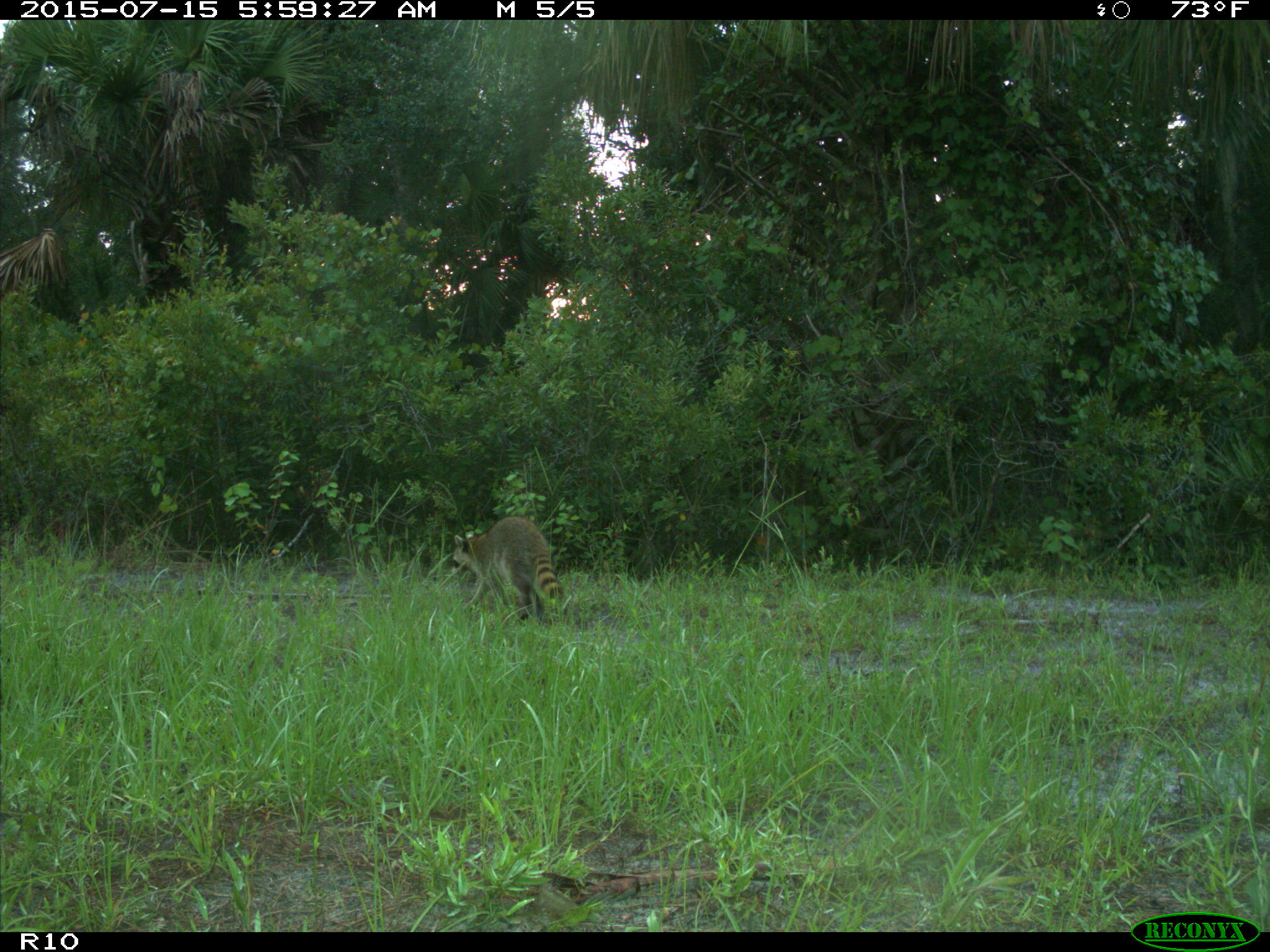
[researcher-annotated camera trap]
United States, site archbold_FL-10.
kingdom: Animalia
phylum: Chordata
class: Mammalia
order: Carnivora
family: Procyonidae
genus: Procyon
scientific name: Procyon lotor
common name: common raccoon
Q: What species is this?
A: Procyon lotor (common raccoon).